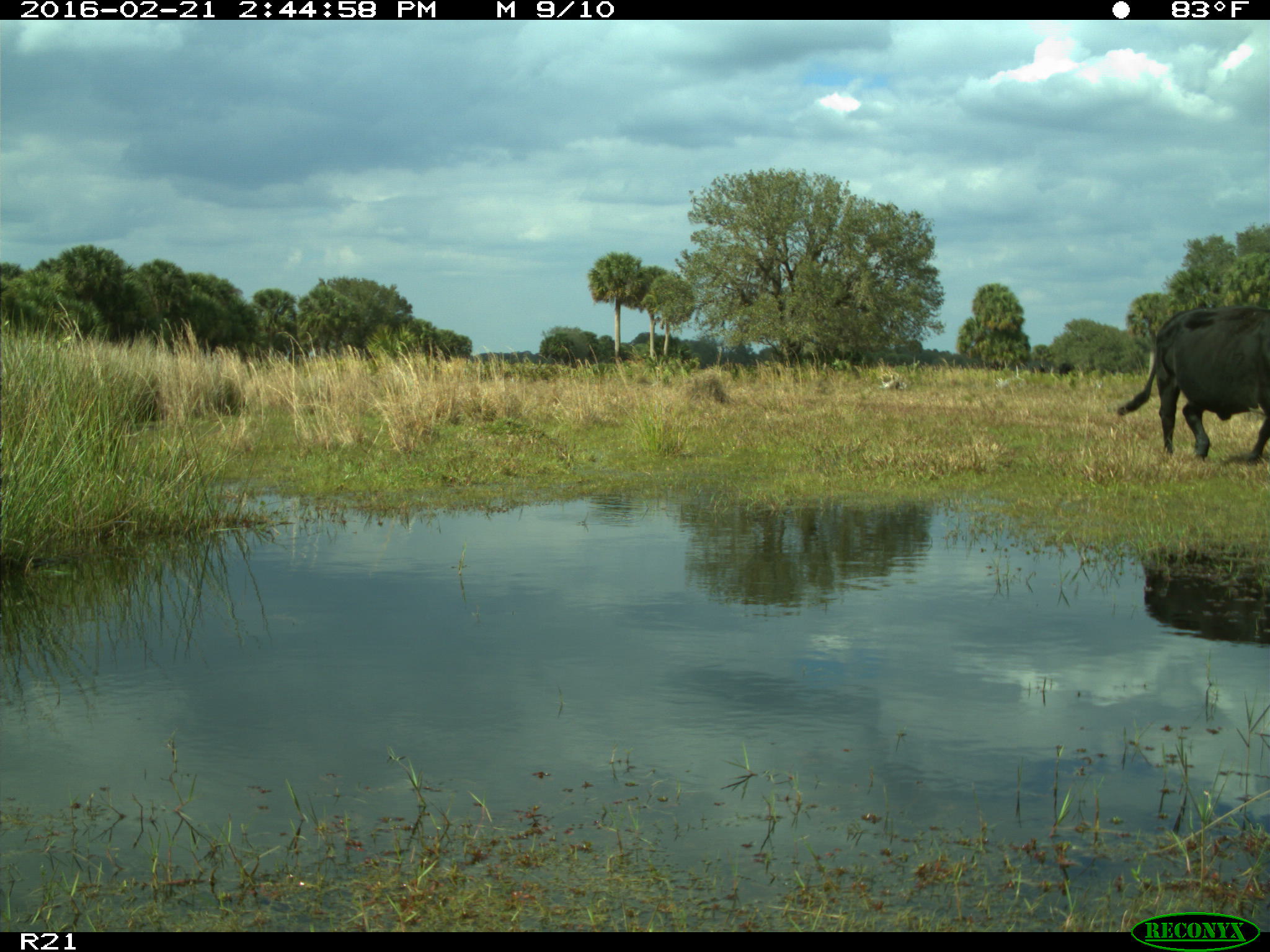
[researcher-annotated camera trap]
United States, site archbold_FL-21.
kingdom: Animalia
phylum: Chordata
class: Mammalia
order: Artiodactyla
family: Bovidae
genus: Bos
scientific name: Bos taurus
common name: domestic cow